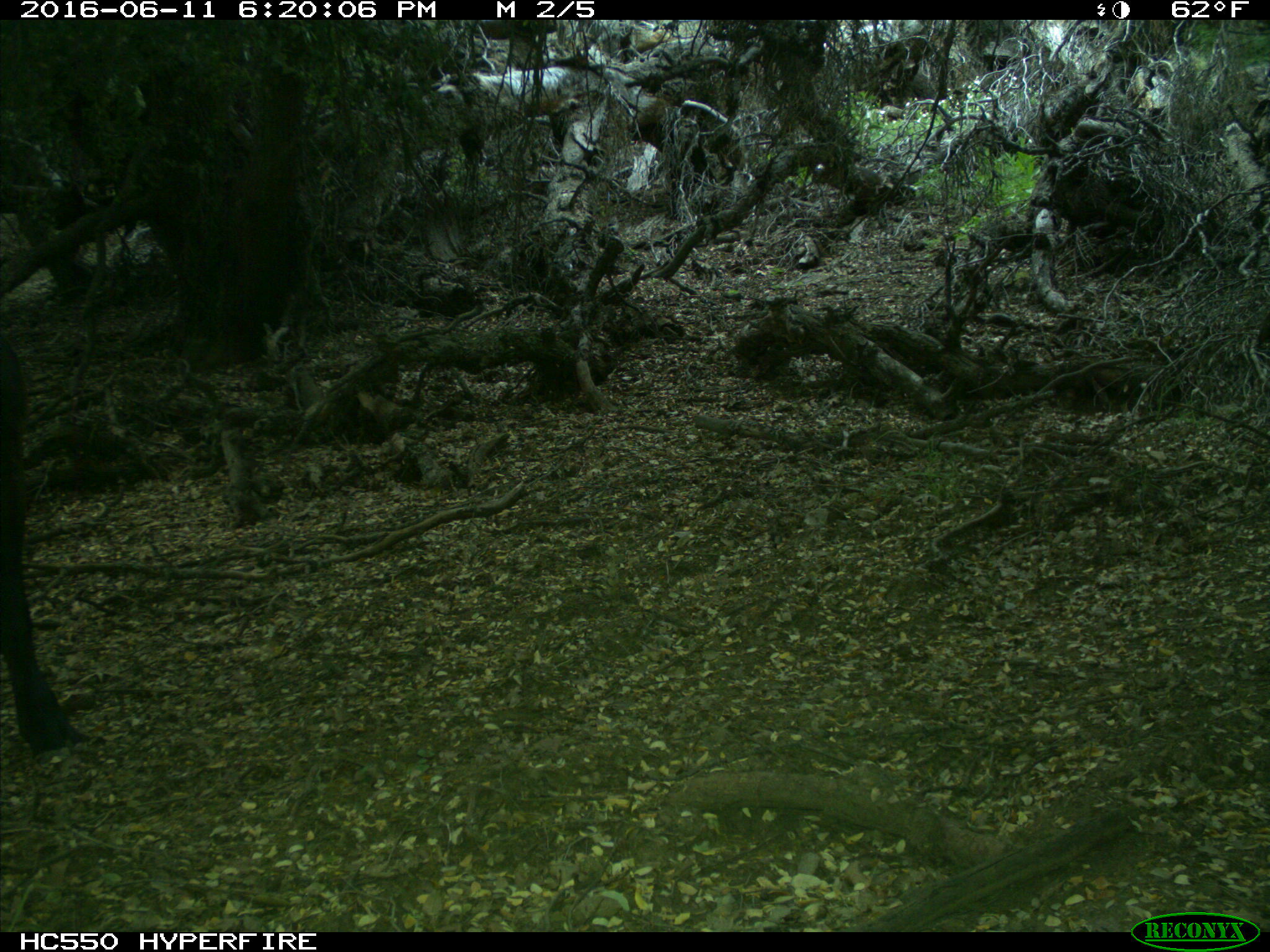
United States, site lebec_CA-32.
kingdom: Animalia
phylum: Chordata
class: Mammalia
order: Artiodactyla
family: Bovidae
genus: Bos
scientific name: Bos taurus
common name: domestic cow